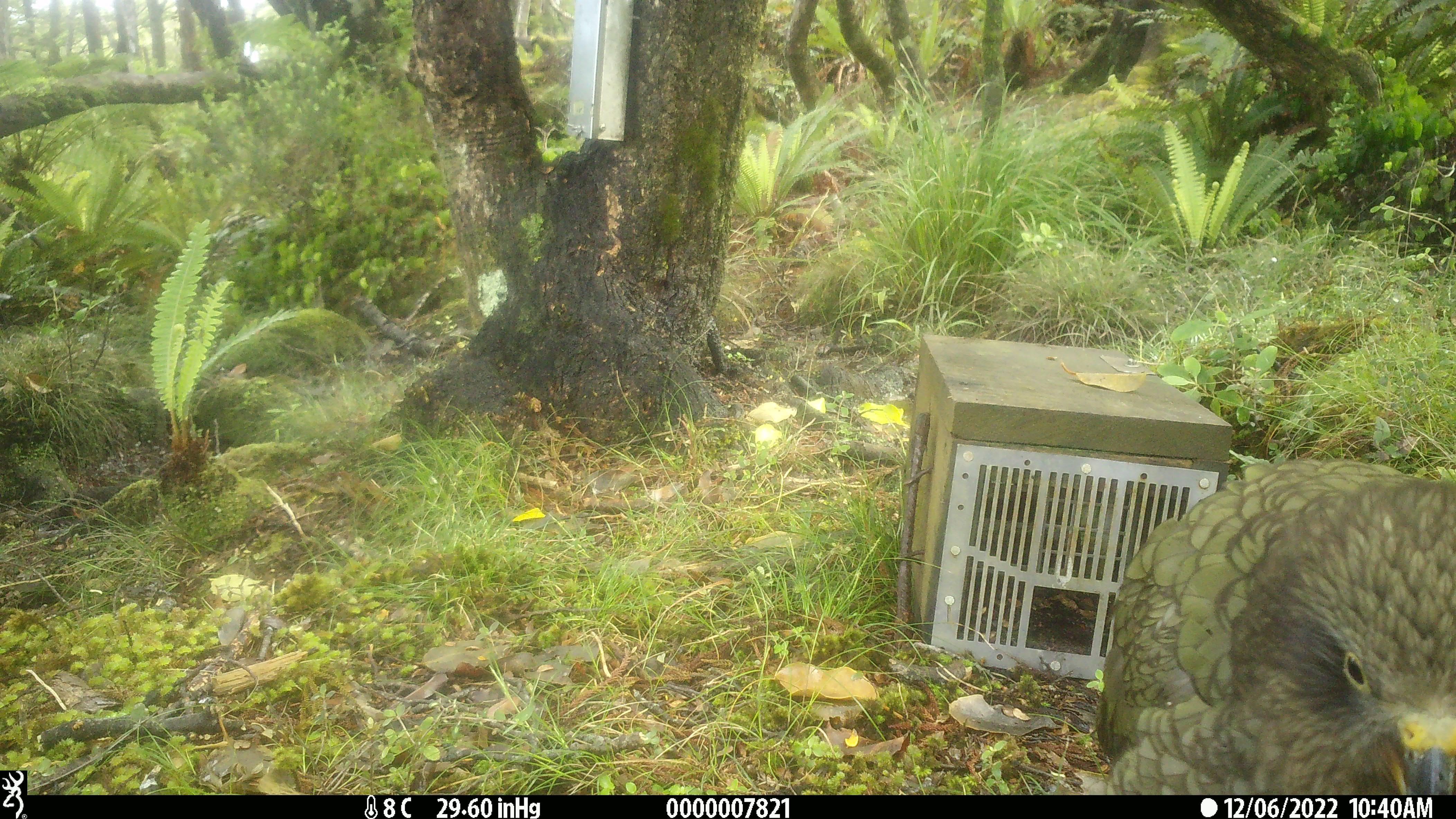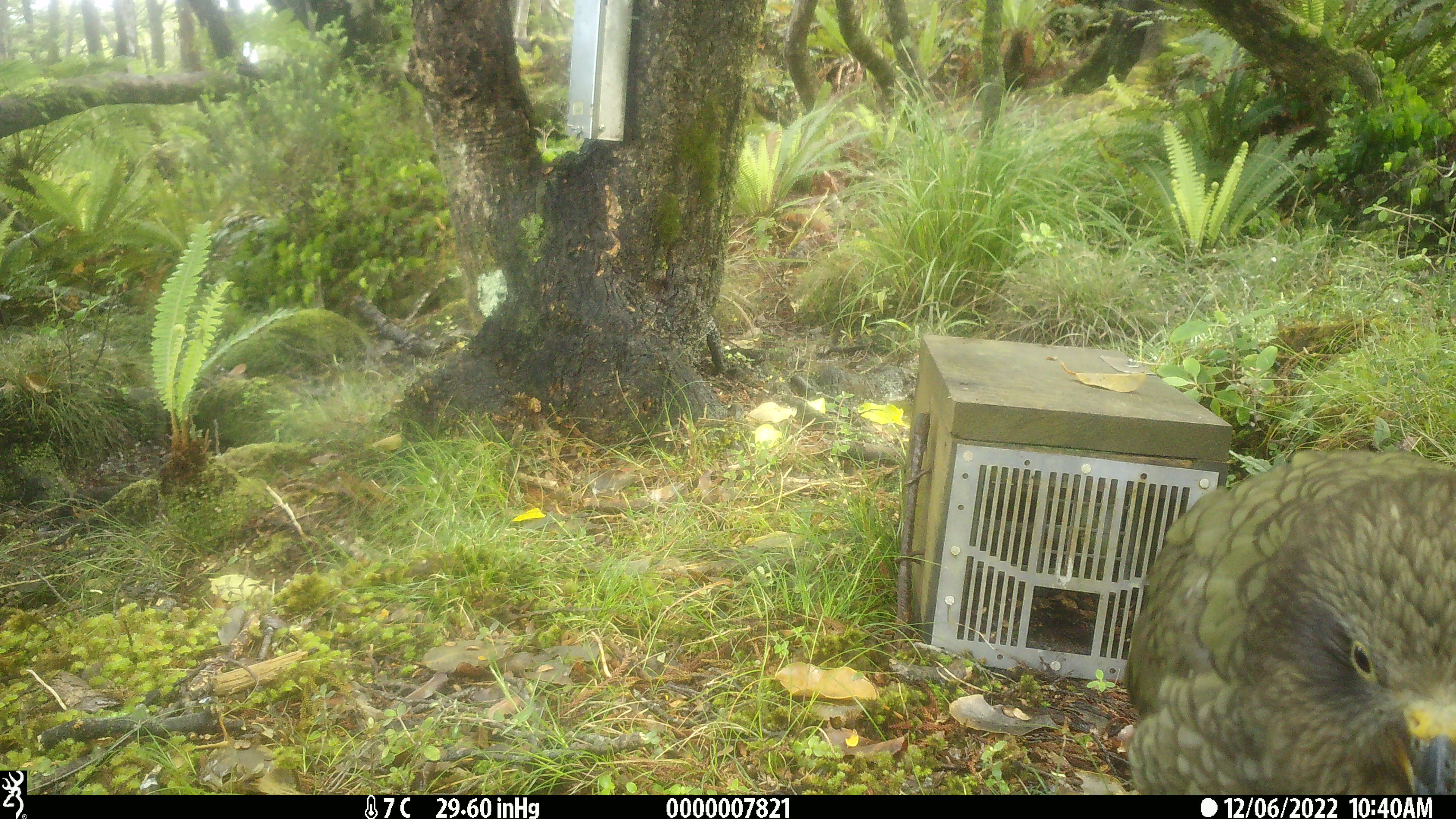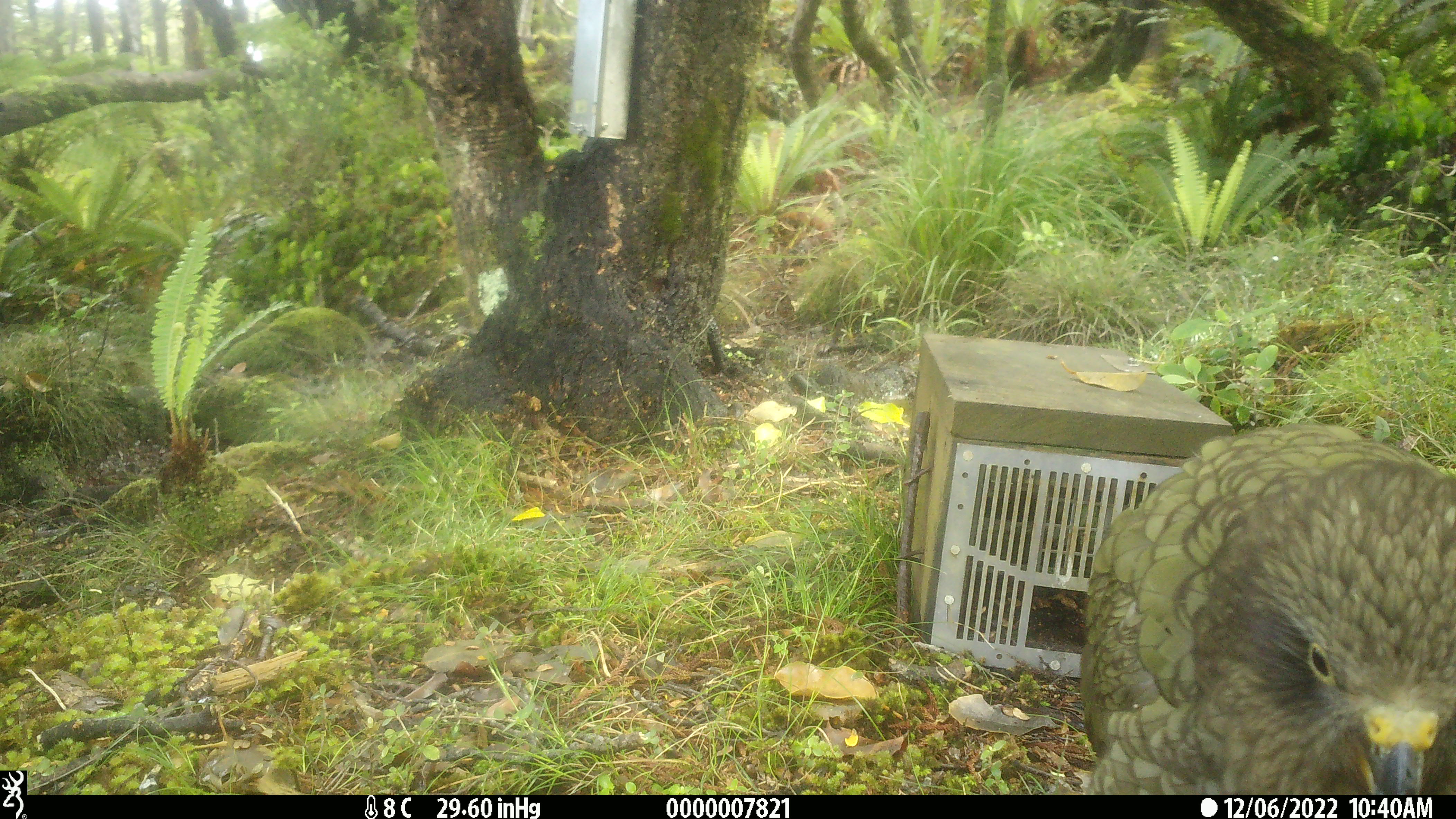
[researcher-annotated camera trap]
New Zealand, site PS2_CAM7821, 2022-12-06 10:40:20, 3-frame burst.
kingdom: Animalia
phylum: Chordata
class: Aves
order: Psittaciformes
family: Strigopidae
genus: Nestor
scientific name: Nestor notabilis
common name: kea